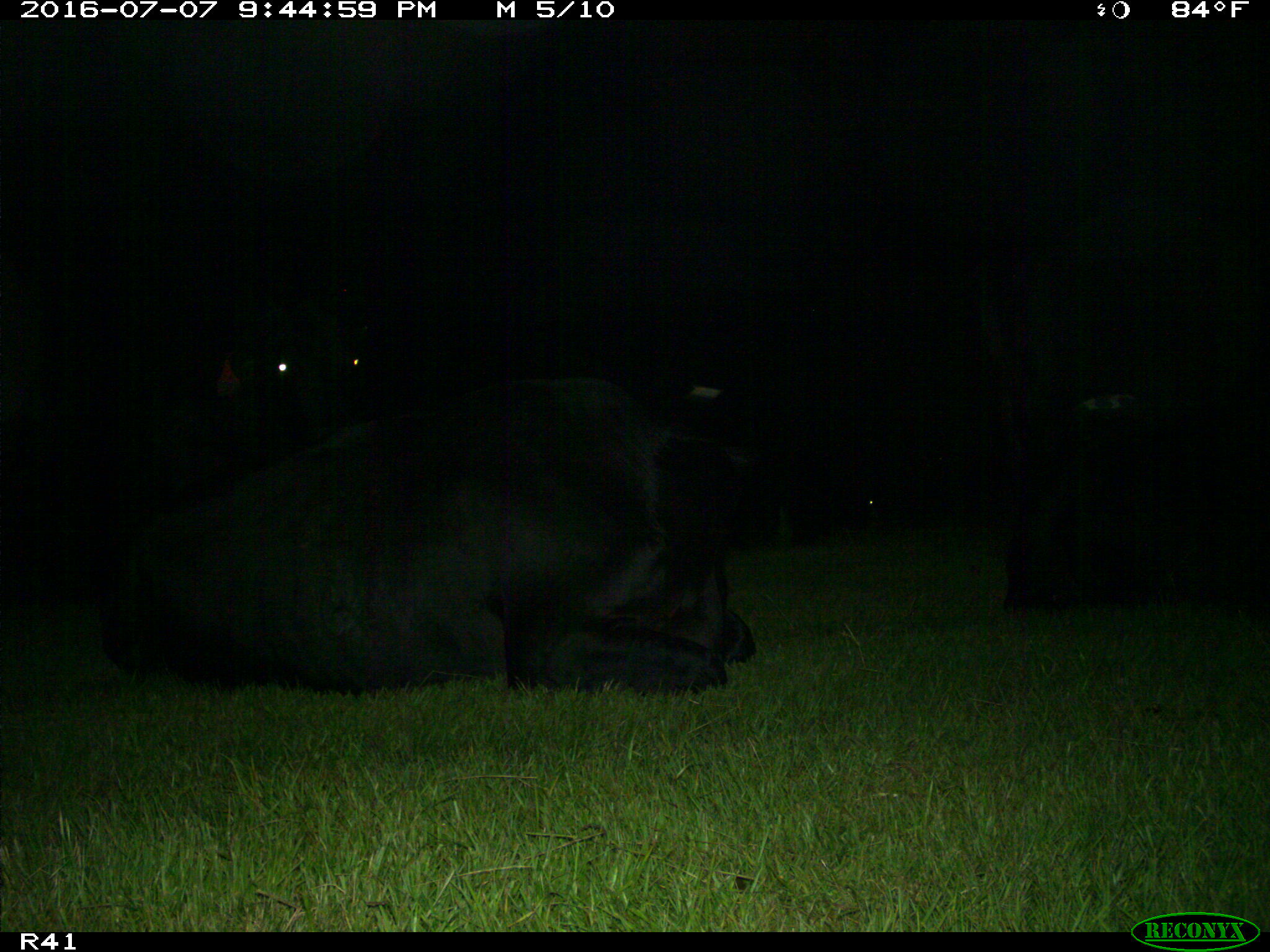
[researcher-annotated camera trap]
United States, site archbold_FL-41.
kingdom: Animalia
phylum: Chordata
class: Mammalia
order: Artiodactyla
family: Bovidae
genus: Bos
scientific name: Bos taurus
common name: domestic cow